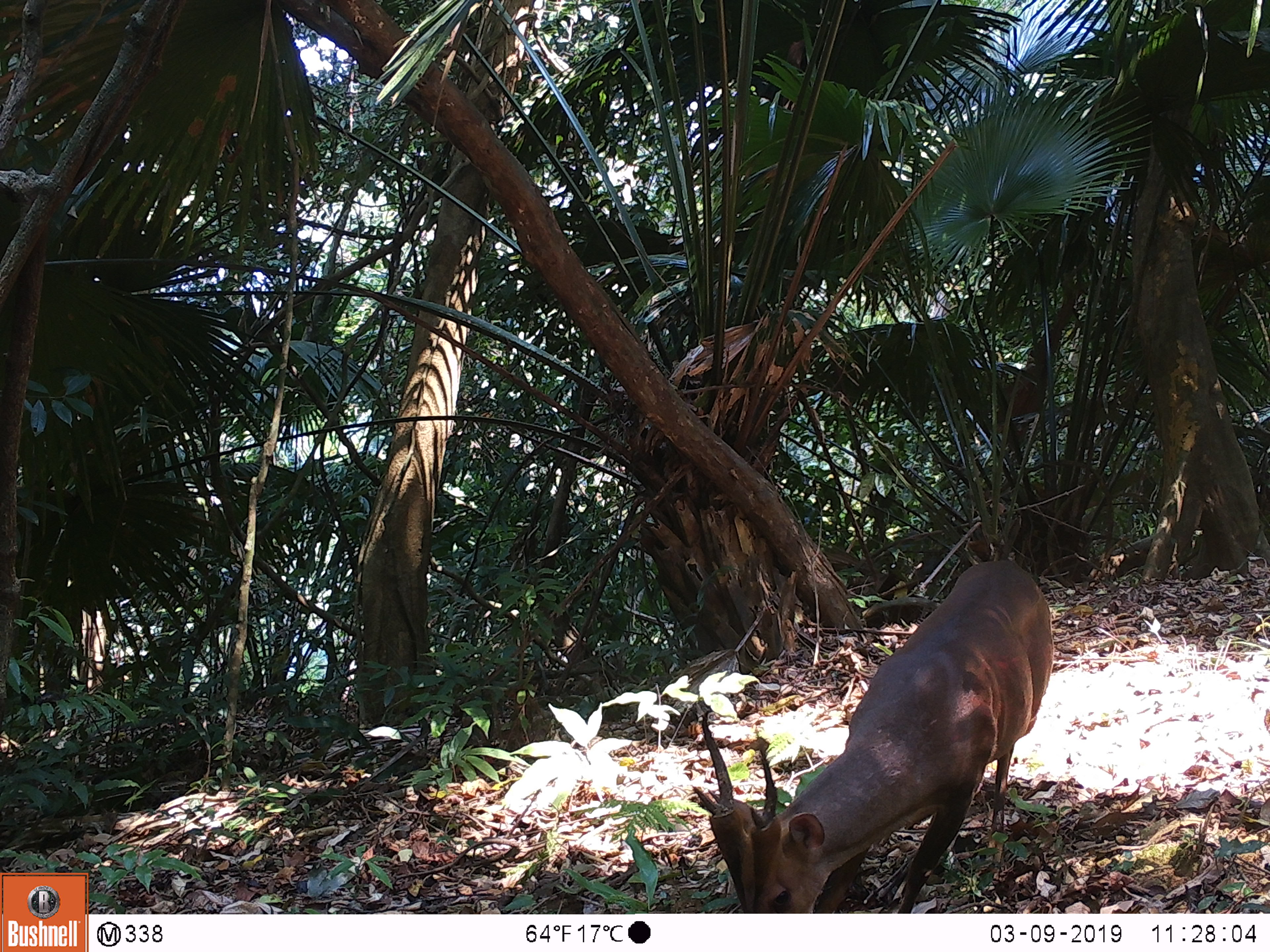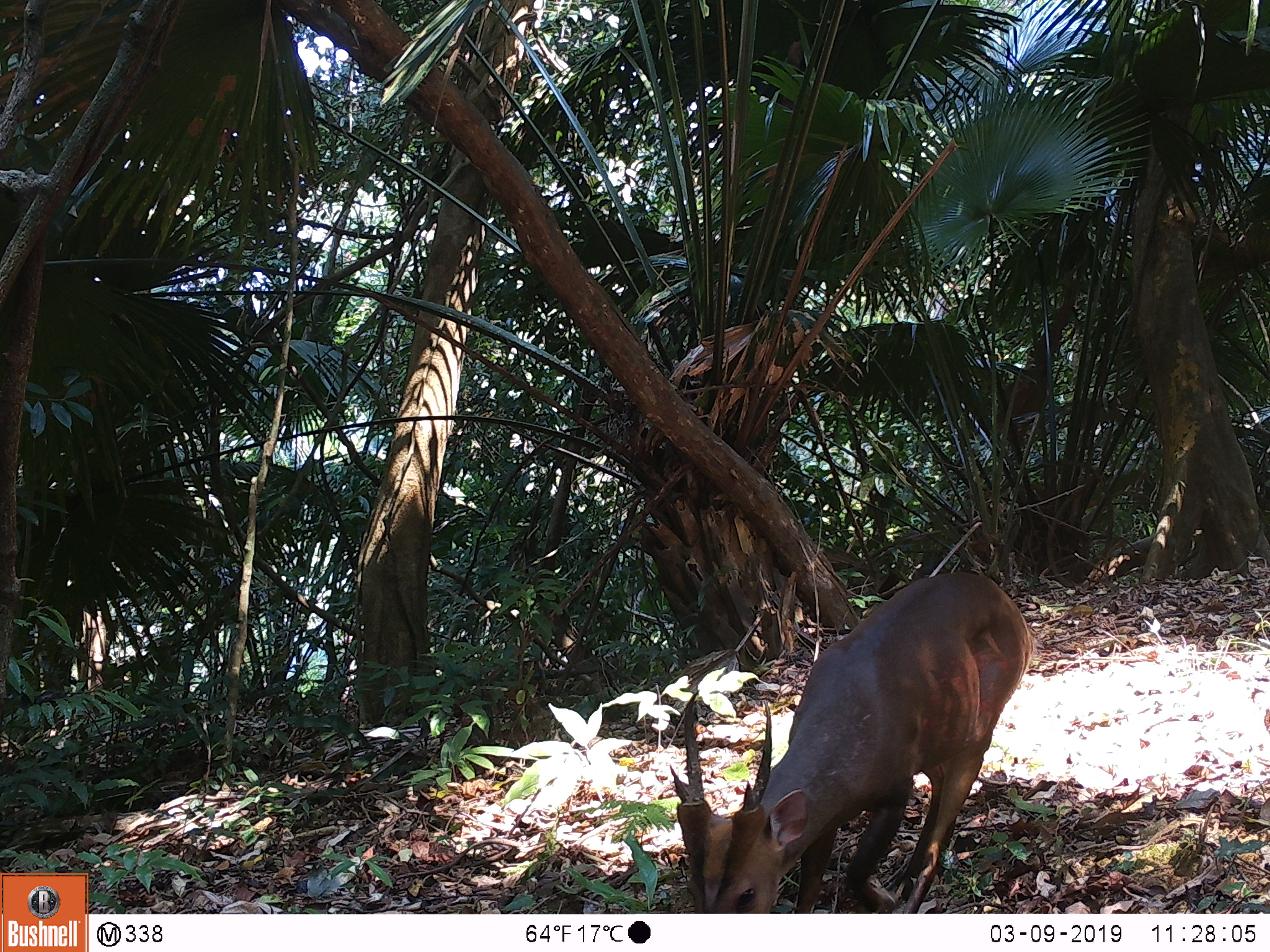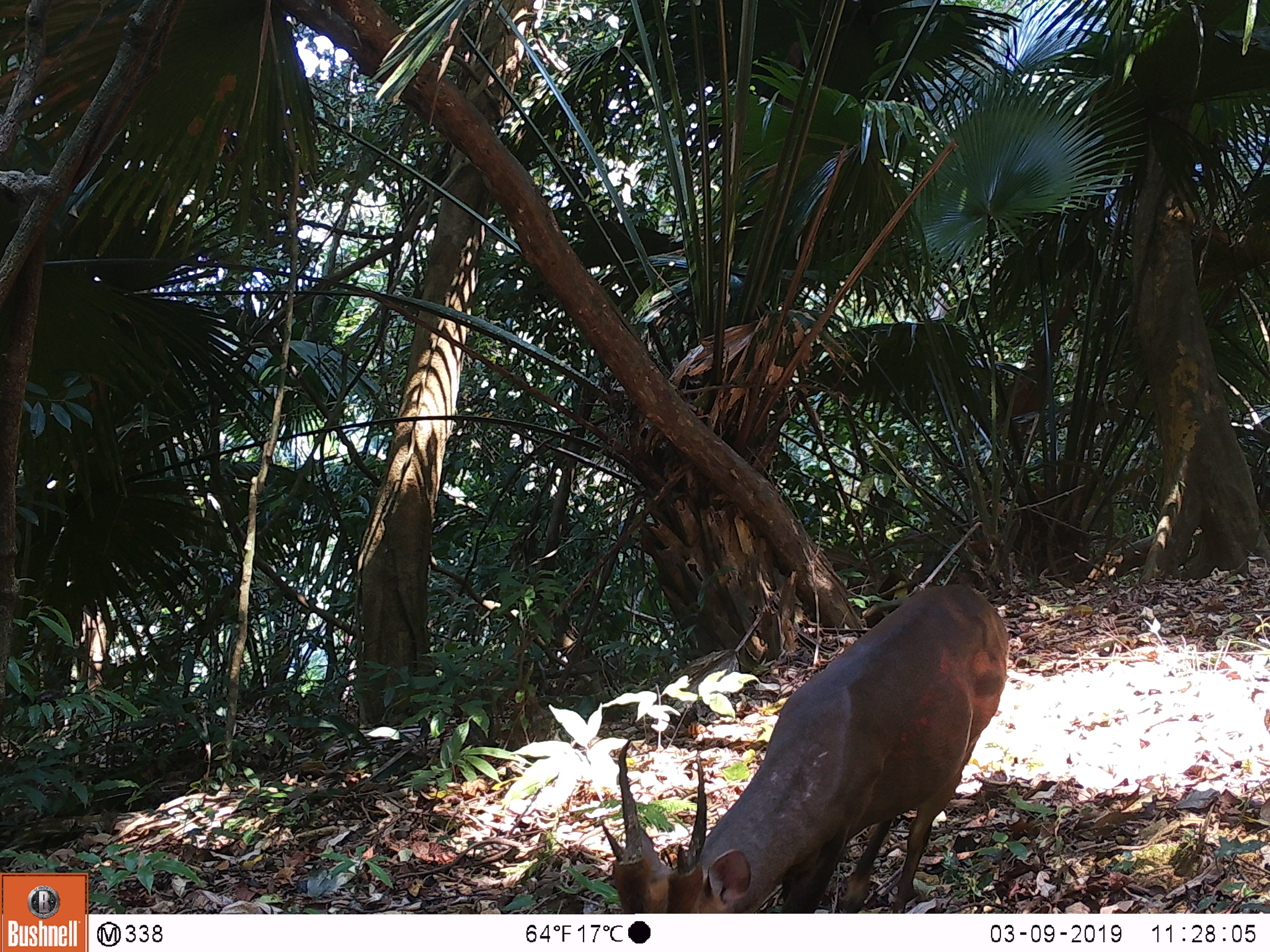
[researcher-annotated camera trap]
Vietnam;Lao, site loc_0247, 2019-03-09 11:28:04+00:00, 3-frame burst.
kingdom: Animalia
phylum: Chordata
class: Mammalia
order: Artiodactyla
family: Cervidae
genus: Muntiacus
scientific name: Muntiacus vuquangensis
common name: large-antlered muntjac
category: large antlered muntjac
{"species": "large antlered muntjac (large-antlered muntjac) (Muntiacus vuquangensis)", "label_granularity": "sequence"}